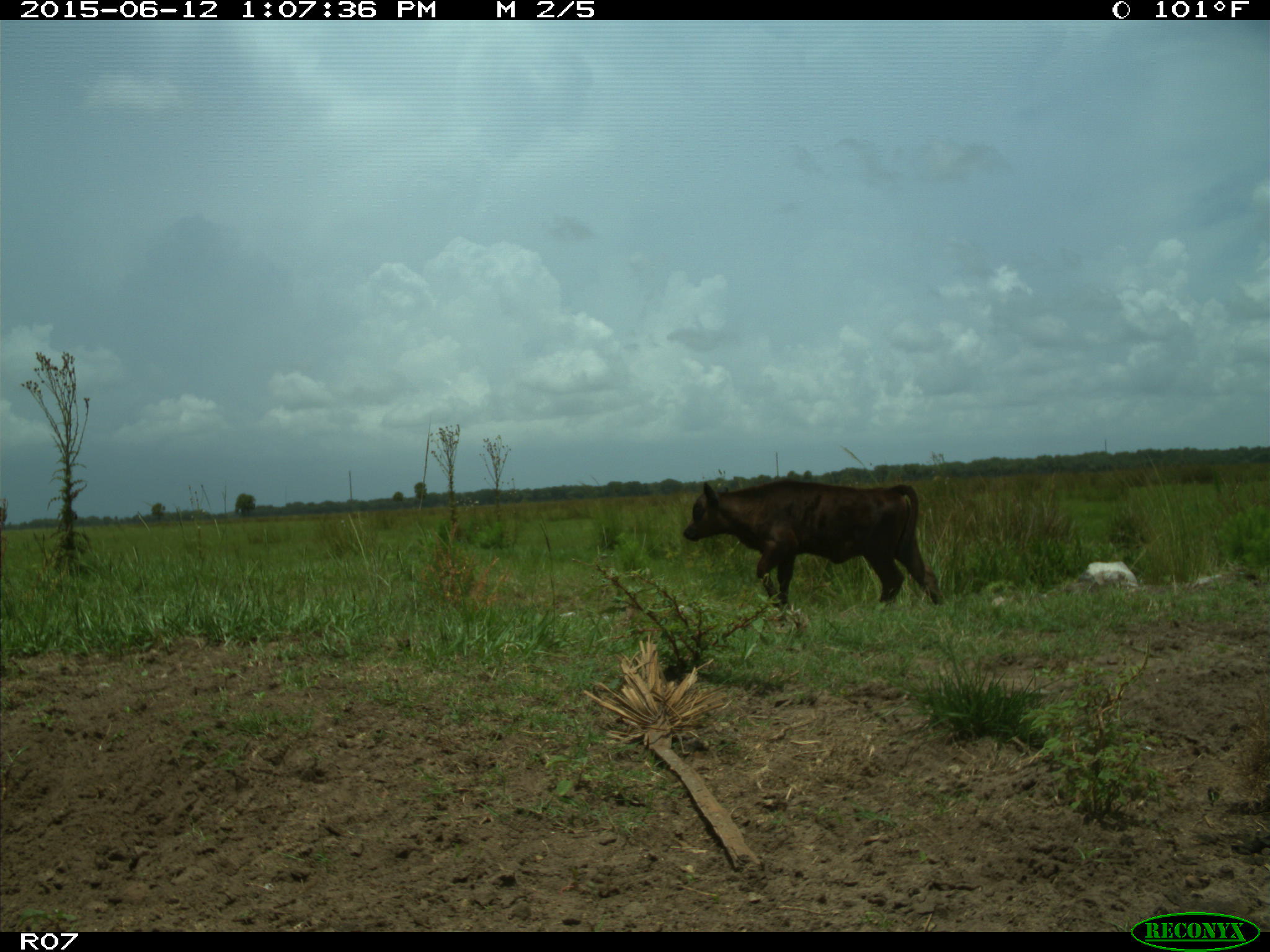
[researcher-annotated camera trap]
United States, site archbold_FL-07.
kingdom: Animalia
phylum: Chordata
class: Mammalia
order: Artiodactyla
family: Bovidae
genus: Bos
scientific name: Bos taurus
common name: domestic cow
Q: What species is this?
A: Bos taurus (domestic cow).